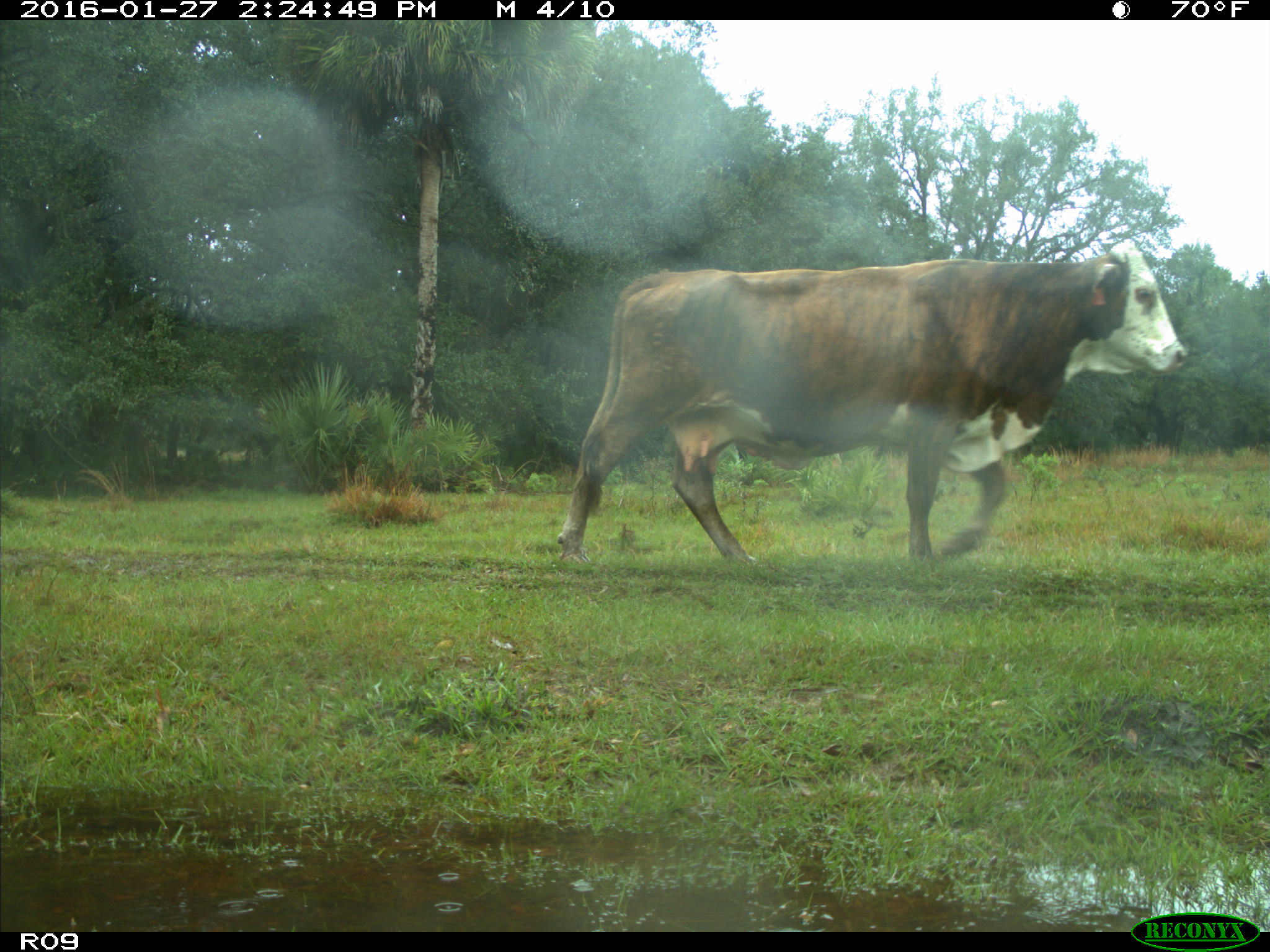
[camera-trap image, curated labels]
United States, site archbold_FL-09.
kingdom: Animalia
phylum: Chordata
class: Mammalia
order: Artiodactyla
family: Bovidae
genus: Bos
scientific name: Bos taurus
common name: domestic cow